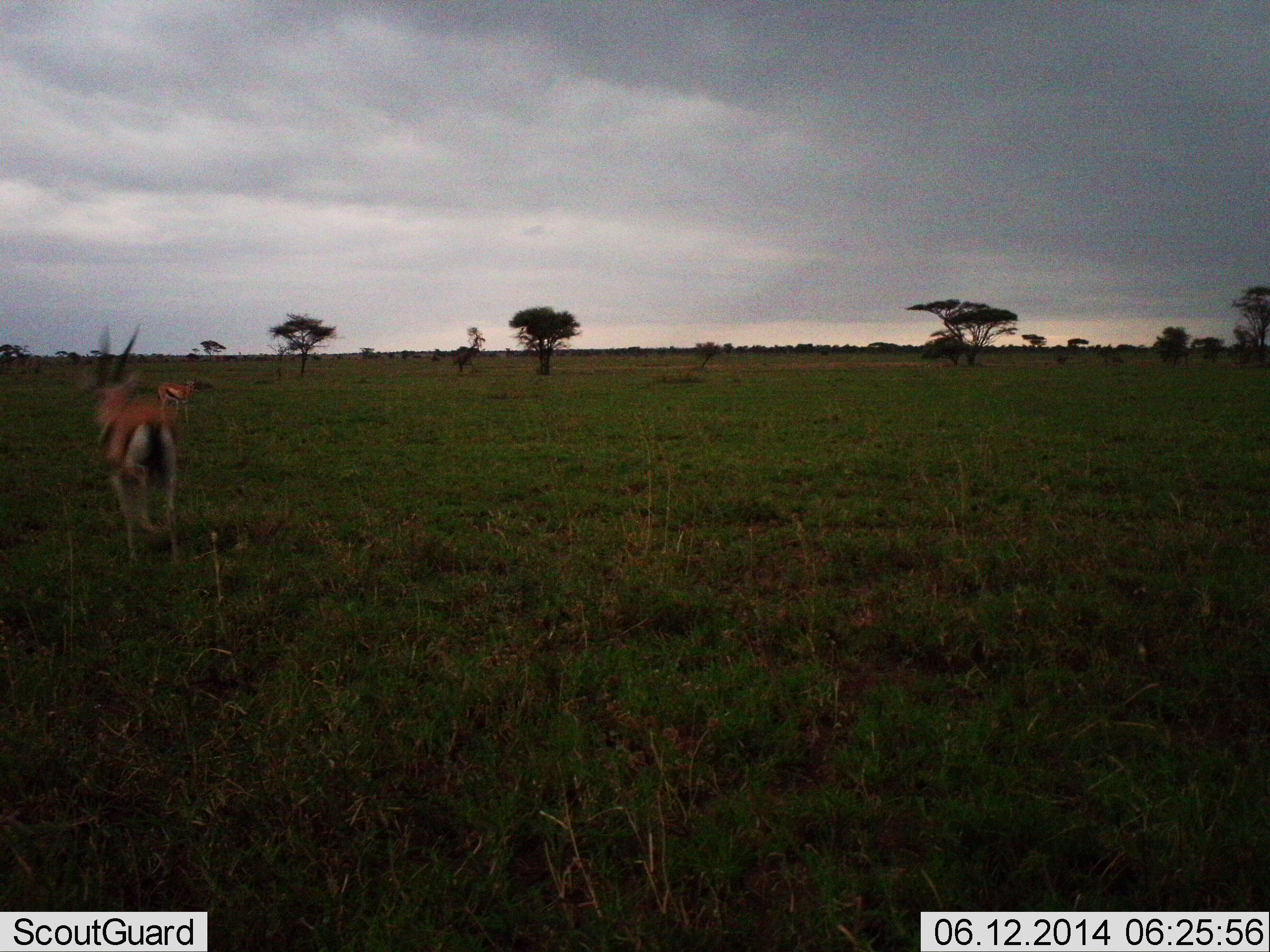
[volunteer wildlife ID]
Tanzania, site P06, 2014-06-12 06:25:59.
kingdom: Animalia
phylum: Chordata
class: Mammalia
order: Artiodactyla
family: Bovidae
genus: Eudorcas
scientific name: Eudorcas thomsonii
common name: thomson's gazelle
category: gazellethomsons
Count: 2.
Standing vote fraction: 50%.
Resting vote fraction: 0%.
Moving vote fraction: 80%.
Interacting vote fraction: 0%.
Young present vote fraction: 0%.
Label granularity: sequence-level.